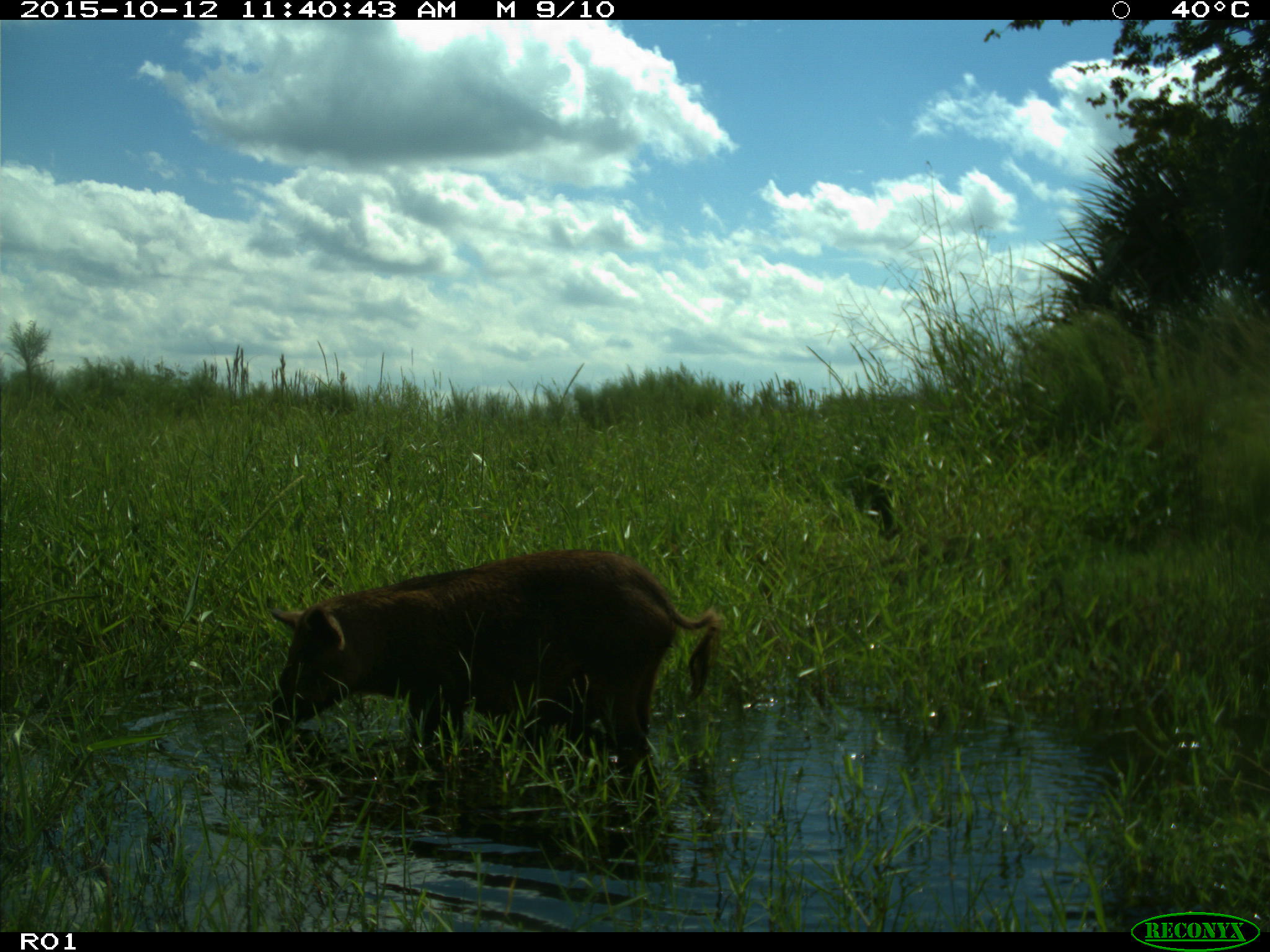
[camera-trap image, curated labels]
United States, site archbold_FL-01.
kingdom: Animalia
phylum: Chordata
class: Mammalia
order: Artiodactyla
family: Suidae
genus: Sus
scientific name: Sus scrofa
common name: wild boar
Sus scrofa (wild boar).